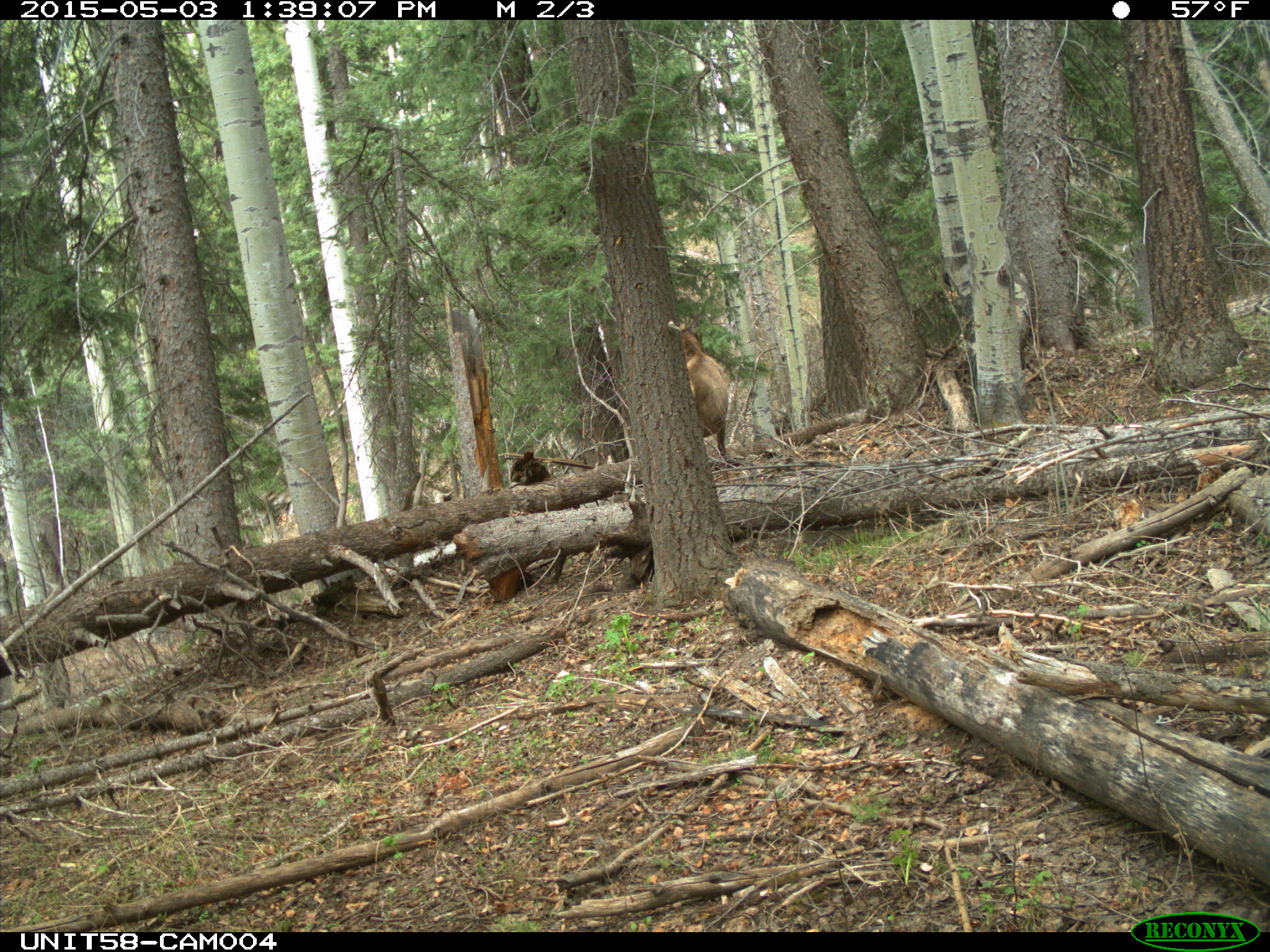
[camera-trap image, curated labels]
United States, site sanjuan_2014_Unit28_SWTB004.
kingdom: Animalia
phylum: Chordata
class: Mammalia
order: Artiodactyla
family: Cervidae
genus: Cervus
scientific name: Cervus elaphus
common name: red deer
Cervus elaphus (red deer).